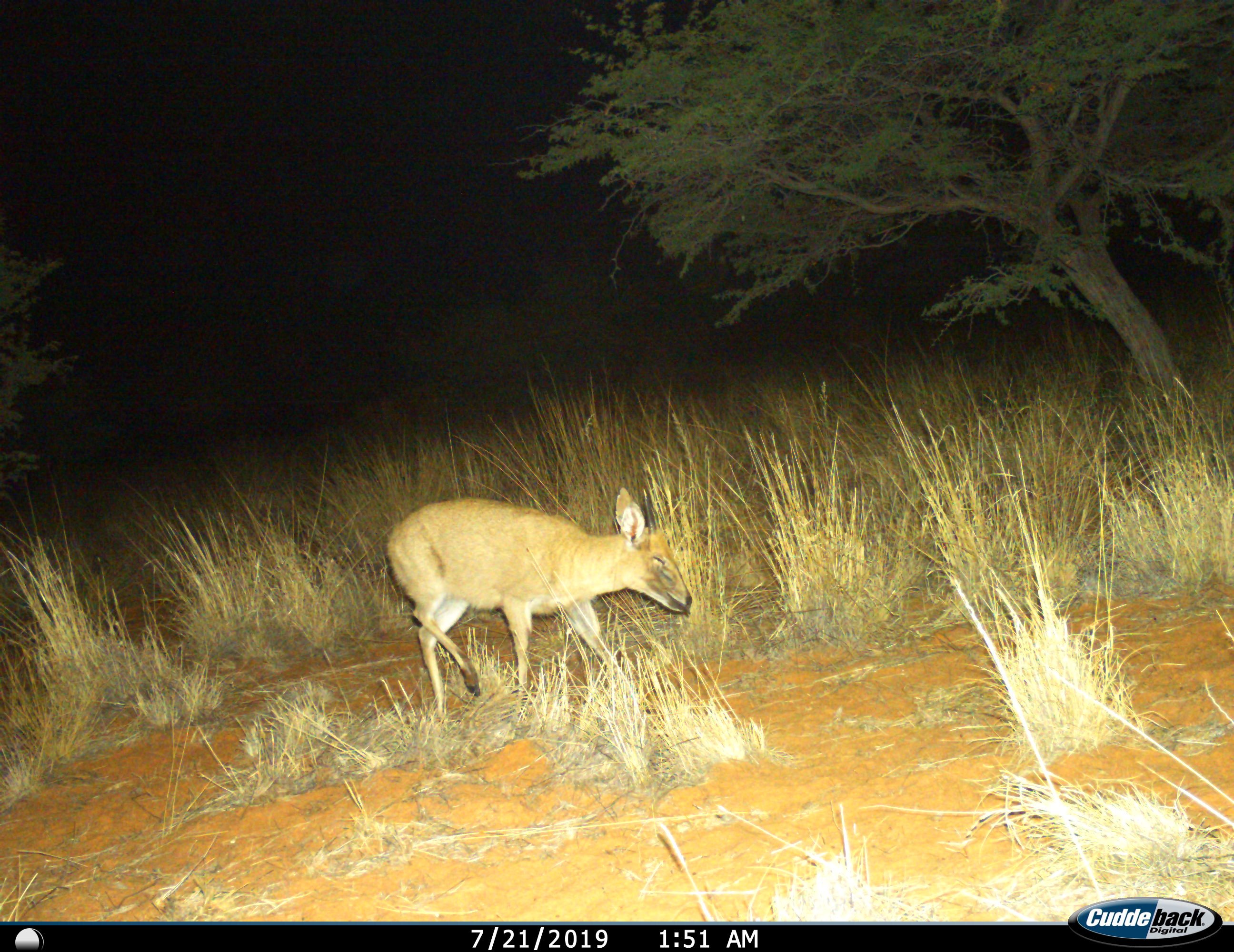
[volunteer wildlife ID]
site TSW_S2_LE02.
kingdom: Animalia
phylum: Chordata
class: Mammalia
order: Artiodactyla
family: Bovidae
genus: Sylvicapra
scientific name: Sylvicapra grimmia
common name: common duiker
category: duikercommongrey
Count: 1.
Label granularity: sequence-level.